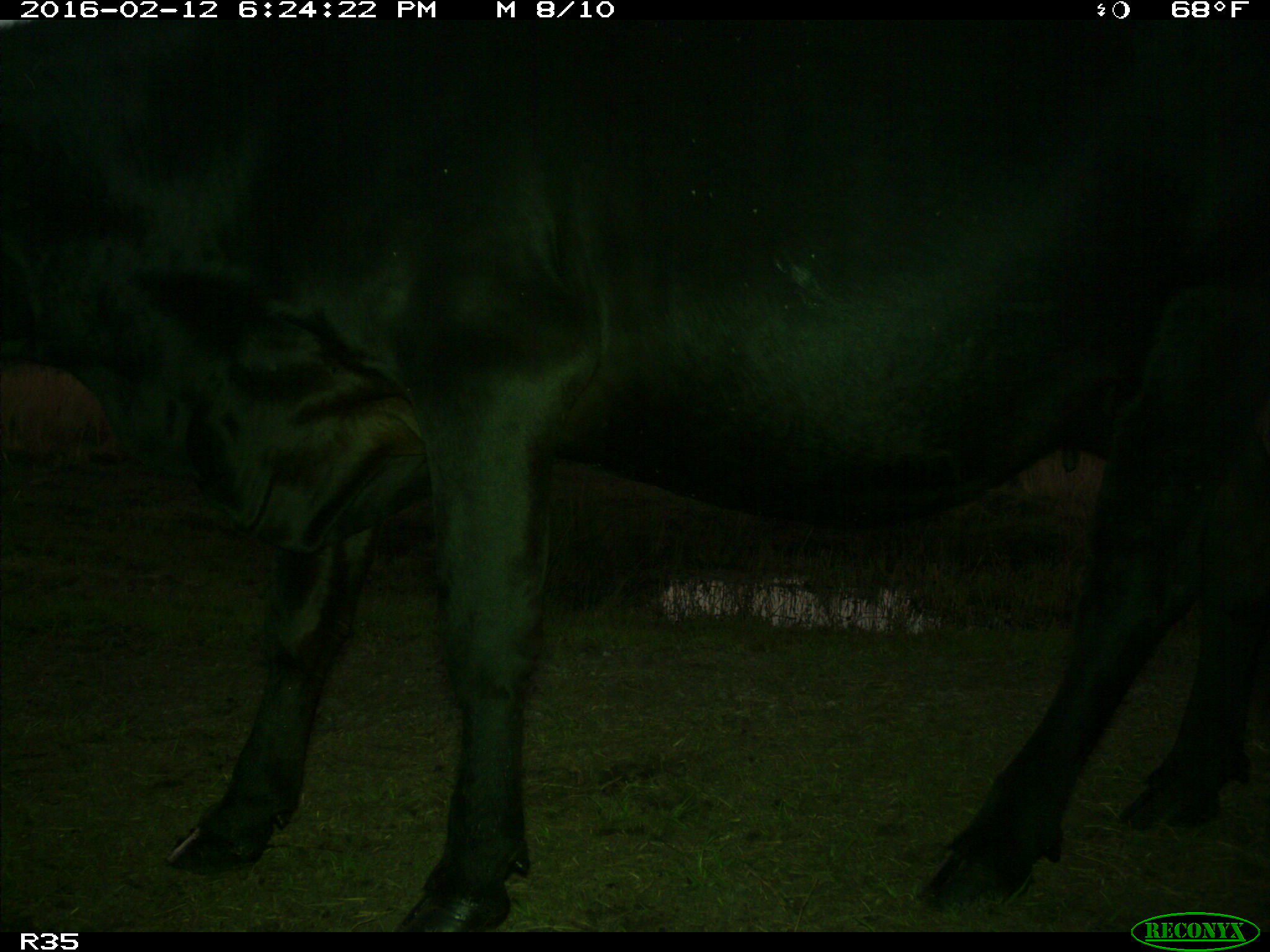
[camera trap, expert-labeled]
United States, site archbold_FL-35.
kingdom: Animalia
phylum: Chordata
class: Mammalia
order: Artiodactyla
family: Bovidae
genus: Bos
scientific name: Bos taurus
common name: domestic cow